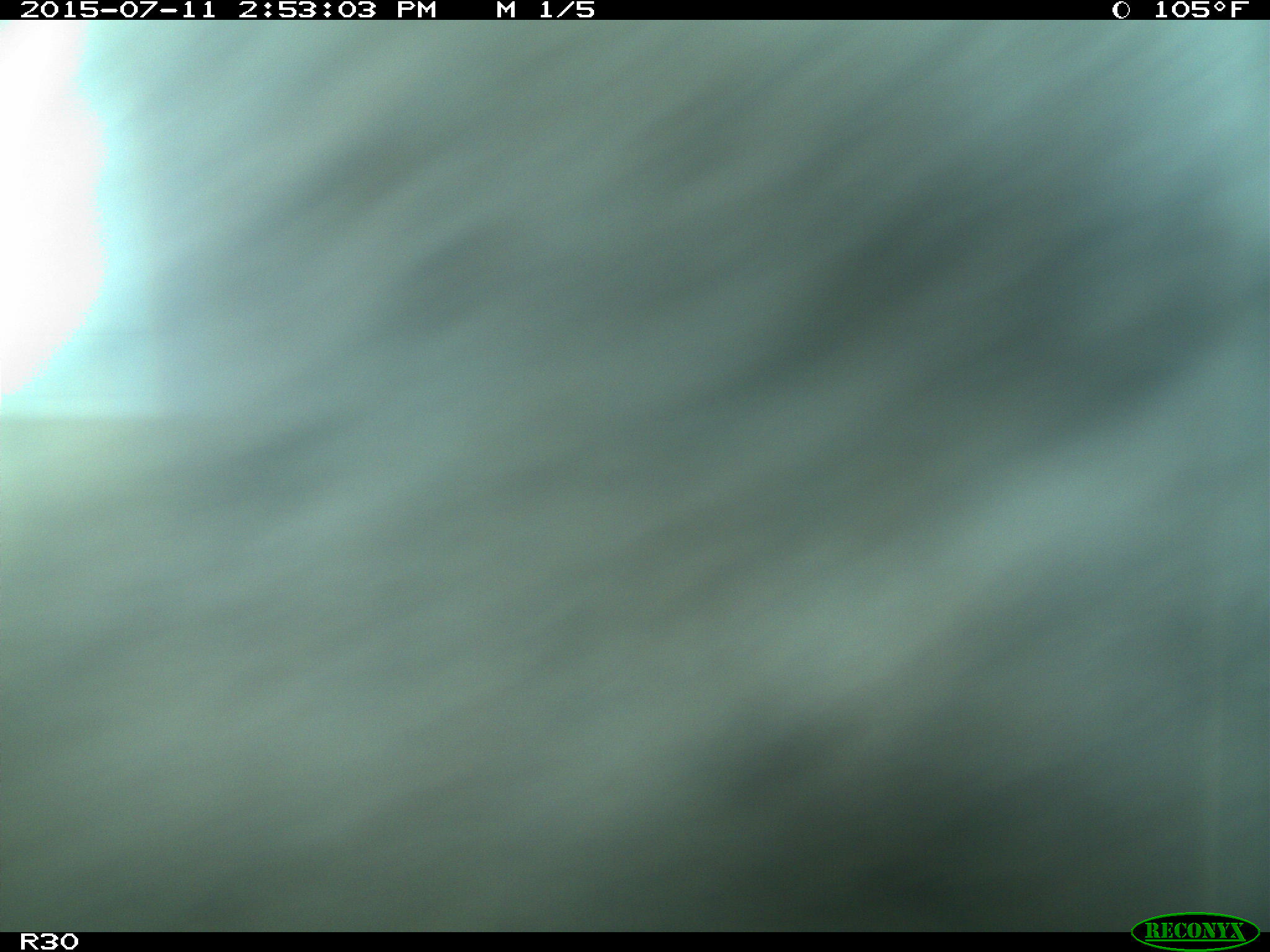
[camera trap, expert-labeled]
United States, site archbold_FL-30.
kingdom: Animalia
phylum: Chordata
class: Mammalia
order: Artiodactyla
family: Bovidae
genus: Bos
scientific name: Bos taurus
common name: domestic cow